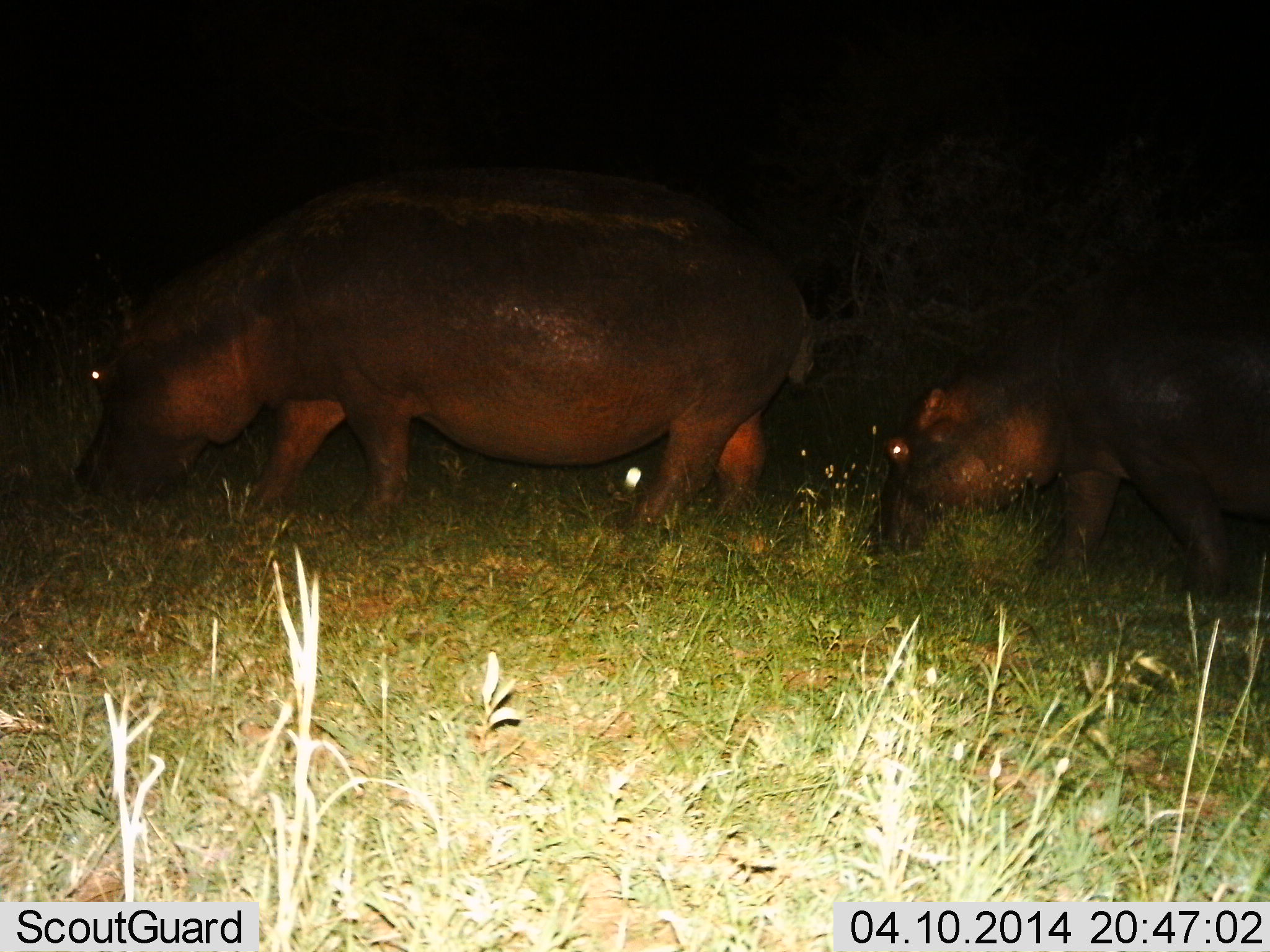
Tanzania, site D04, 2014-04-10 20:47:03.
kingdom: Animalia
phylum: Chordata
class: Mammalia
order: Artiodactyla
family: Hippopotamidae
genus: Hippopotamus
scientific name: Hippopotamus amphibius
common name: hippopotamus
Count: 2.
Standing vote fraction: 40%.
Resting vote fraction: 0%.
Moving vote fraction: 30%.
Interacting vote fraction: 0%.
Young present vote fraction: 10%.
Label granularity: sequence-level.